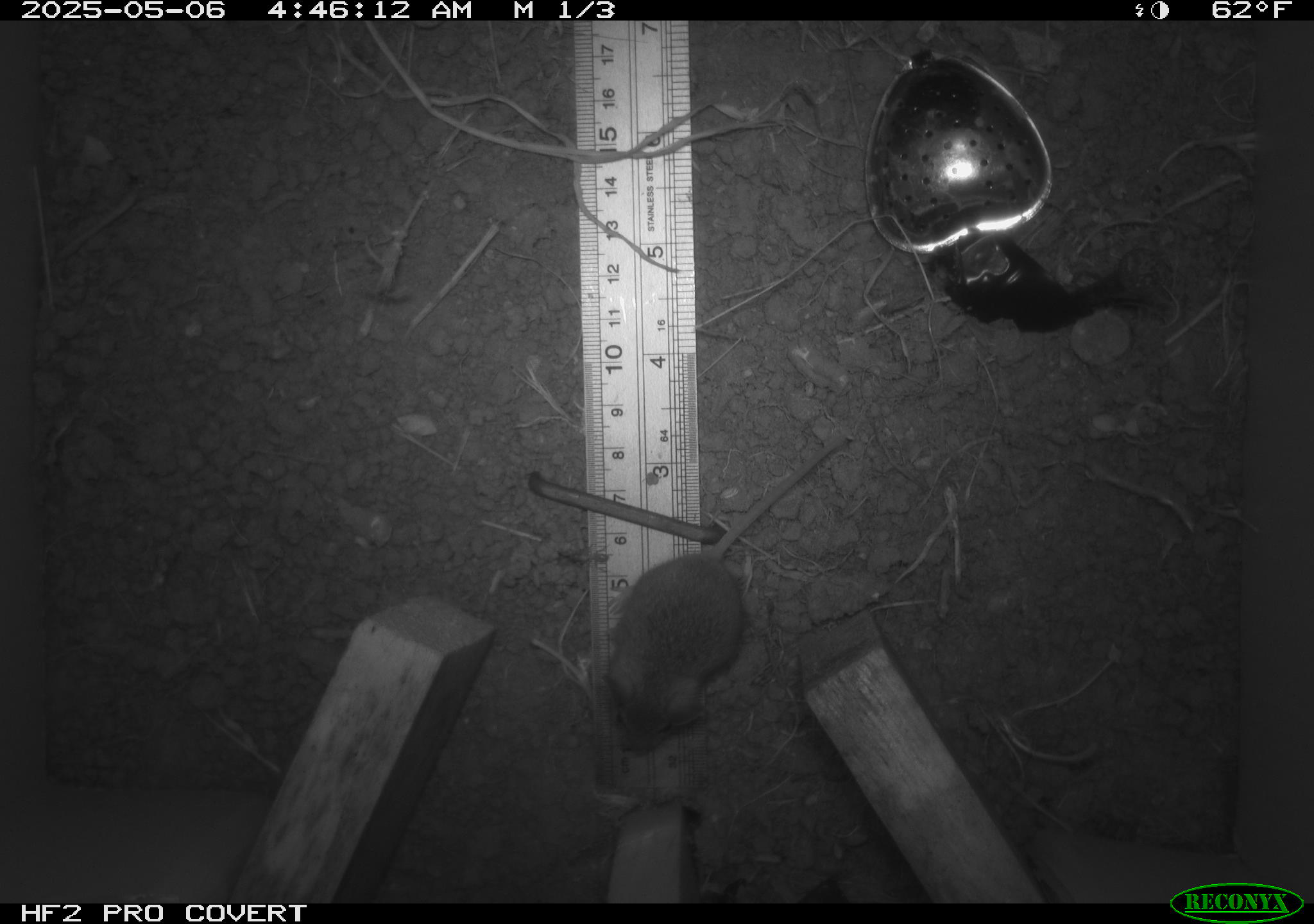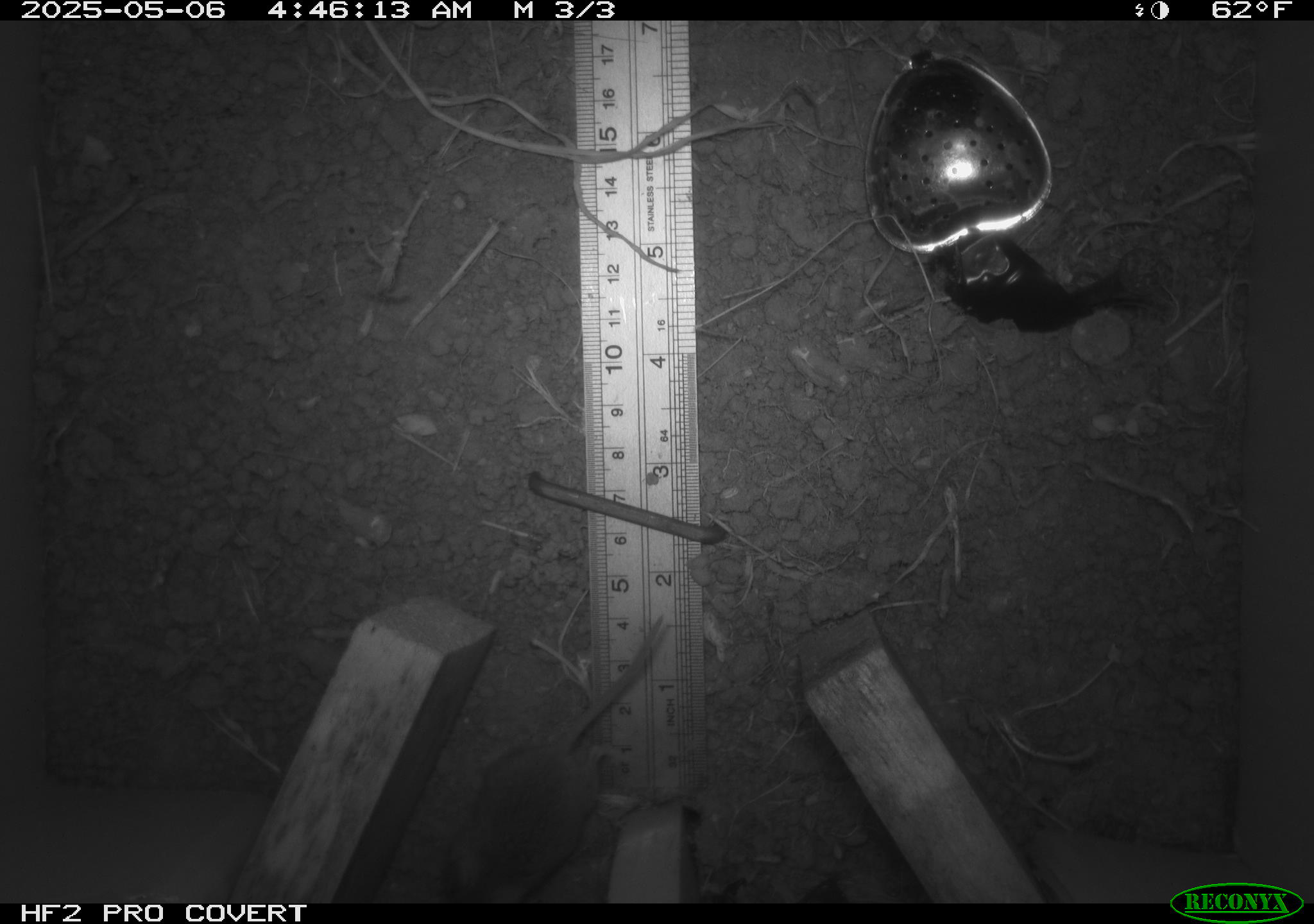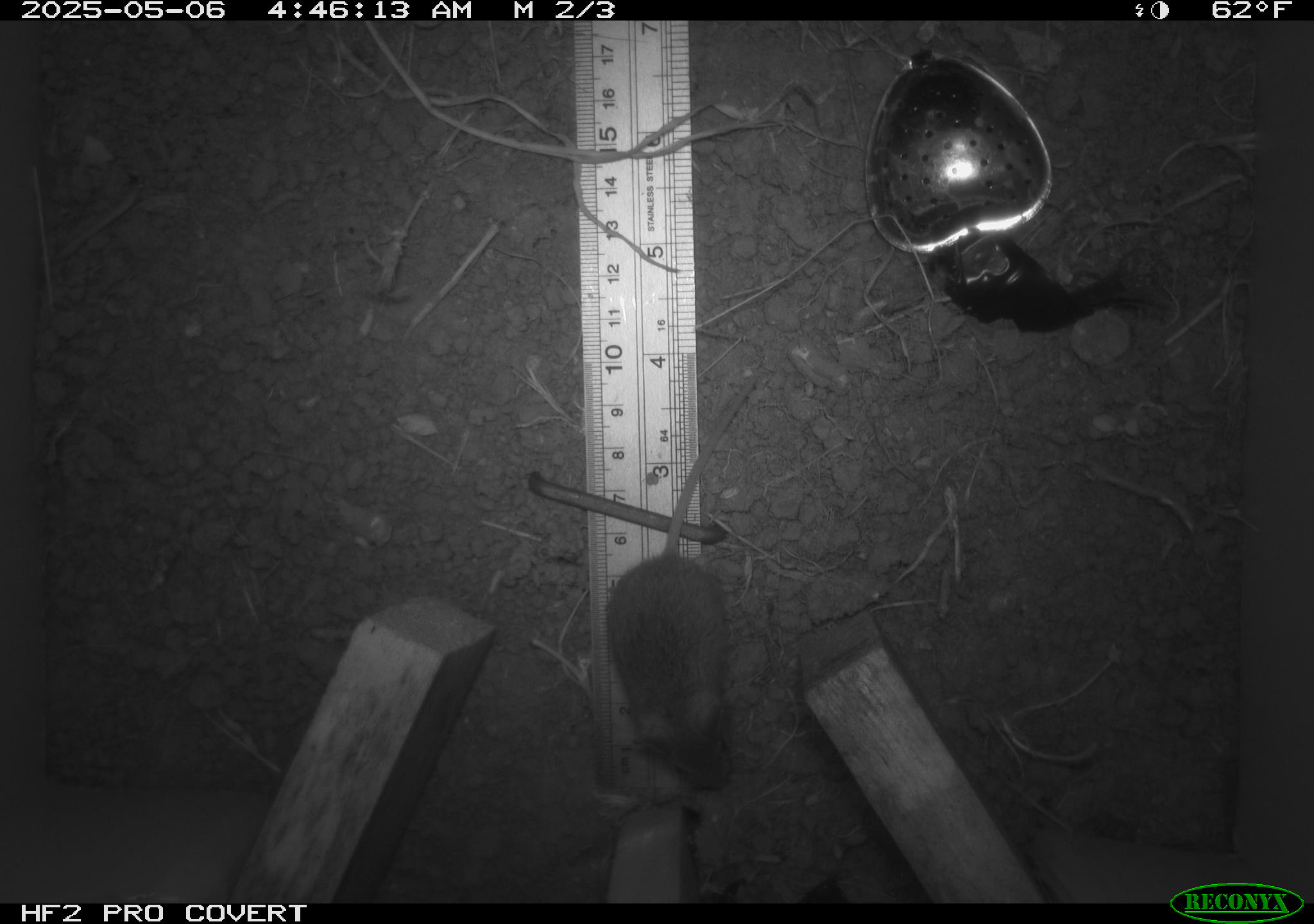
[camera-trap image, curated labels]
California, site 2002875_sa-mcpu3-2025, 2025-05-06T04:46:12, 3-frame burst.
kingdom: Animalia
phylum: Chordata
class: Mammalia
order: Rodentia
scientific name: Rodentia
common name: mouse species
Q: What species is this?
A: Mouse species (Rodentia).